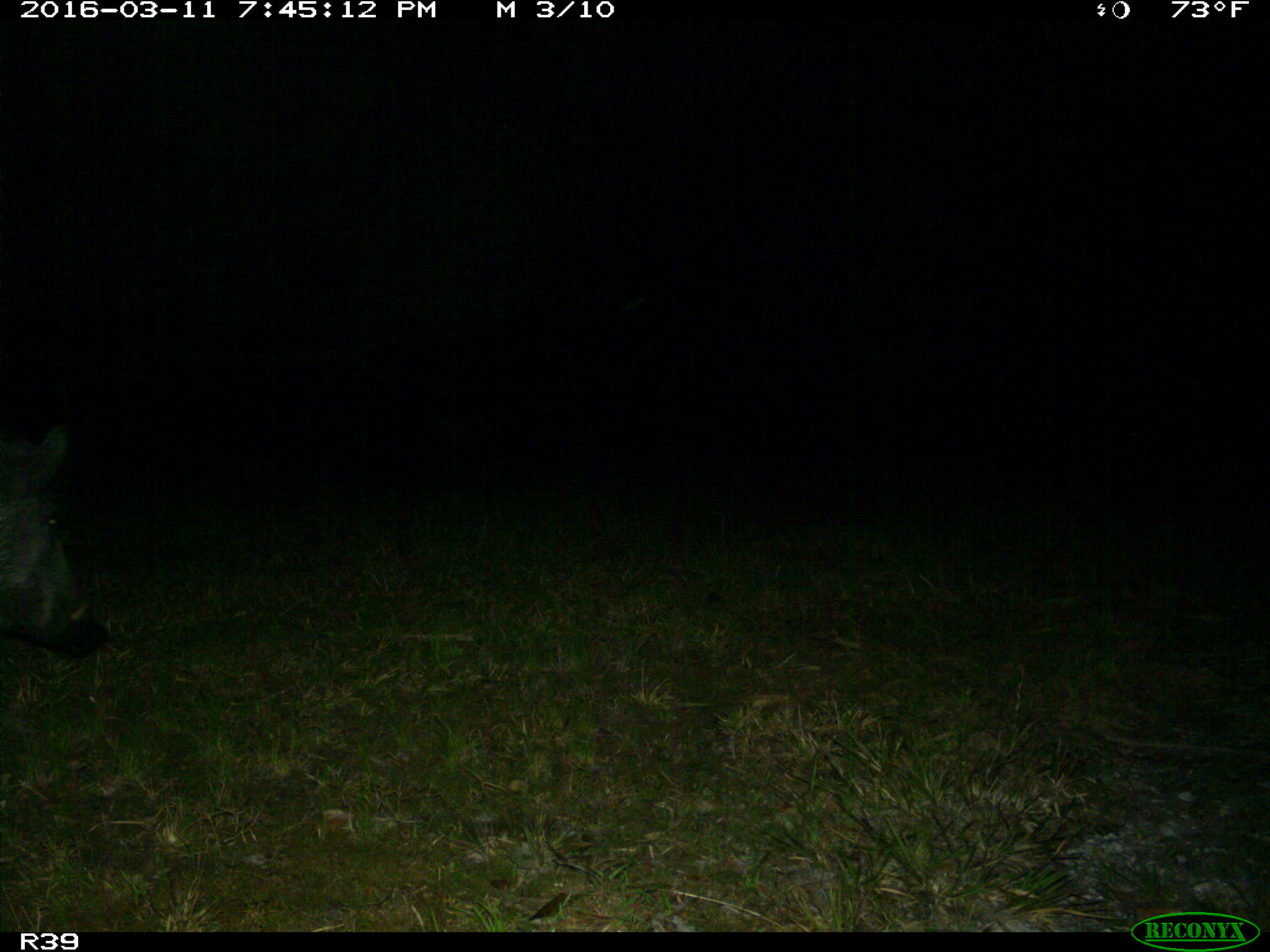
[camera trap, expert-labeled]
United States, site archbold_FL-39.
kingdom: Animalia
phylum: Chordata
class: Mammalia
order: Artiodactyla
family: Suidae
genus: Sus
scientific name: Sus scrofa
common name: wild boar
Sus scrofa (wild boar).